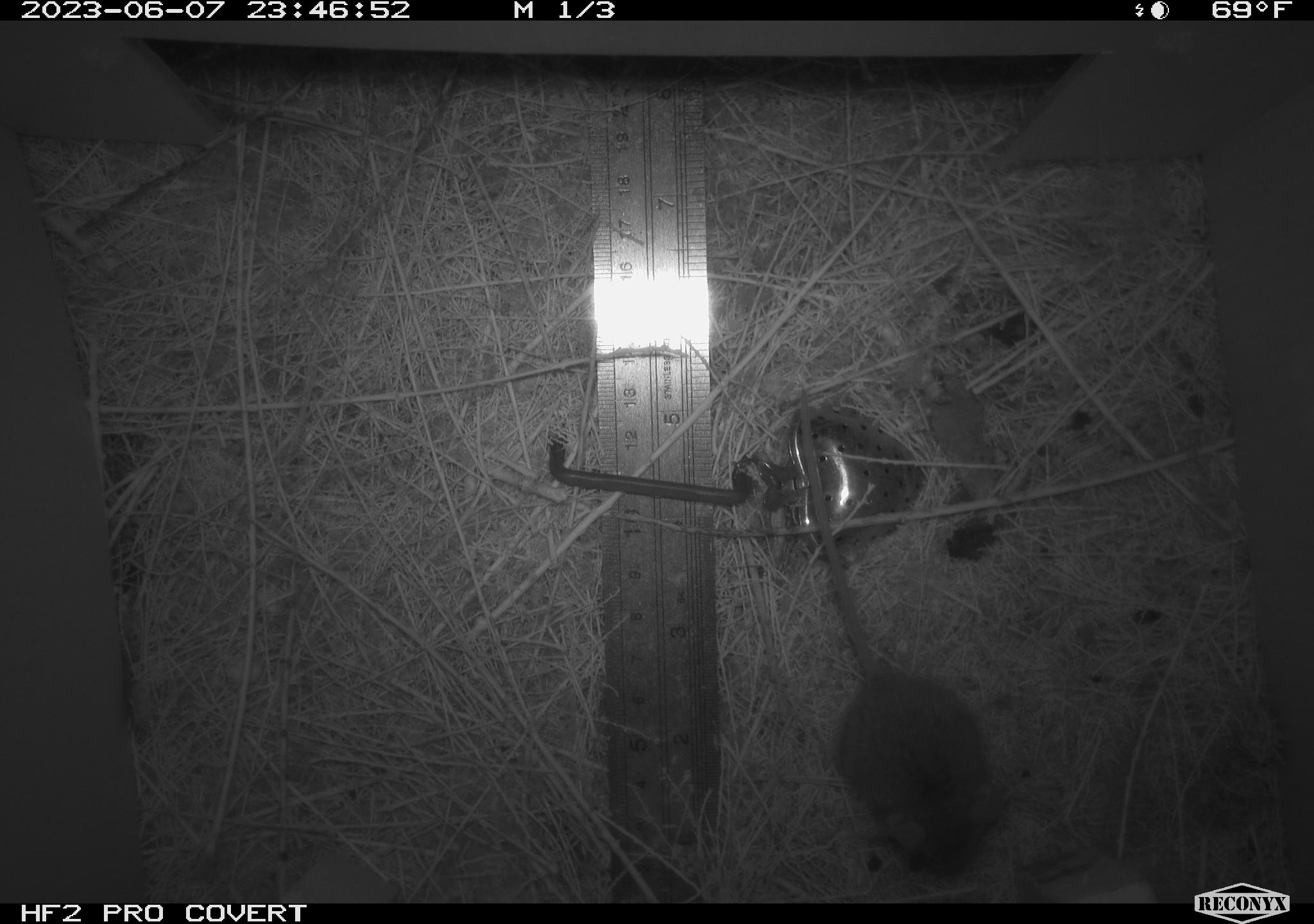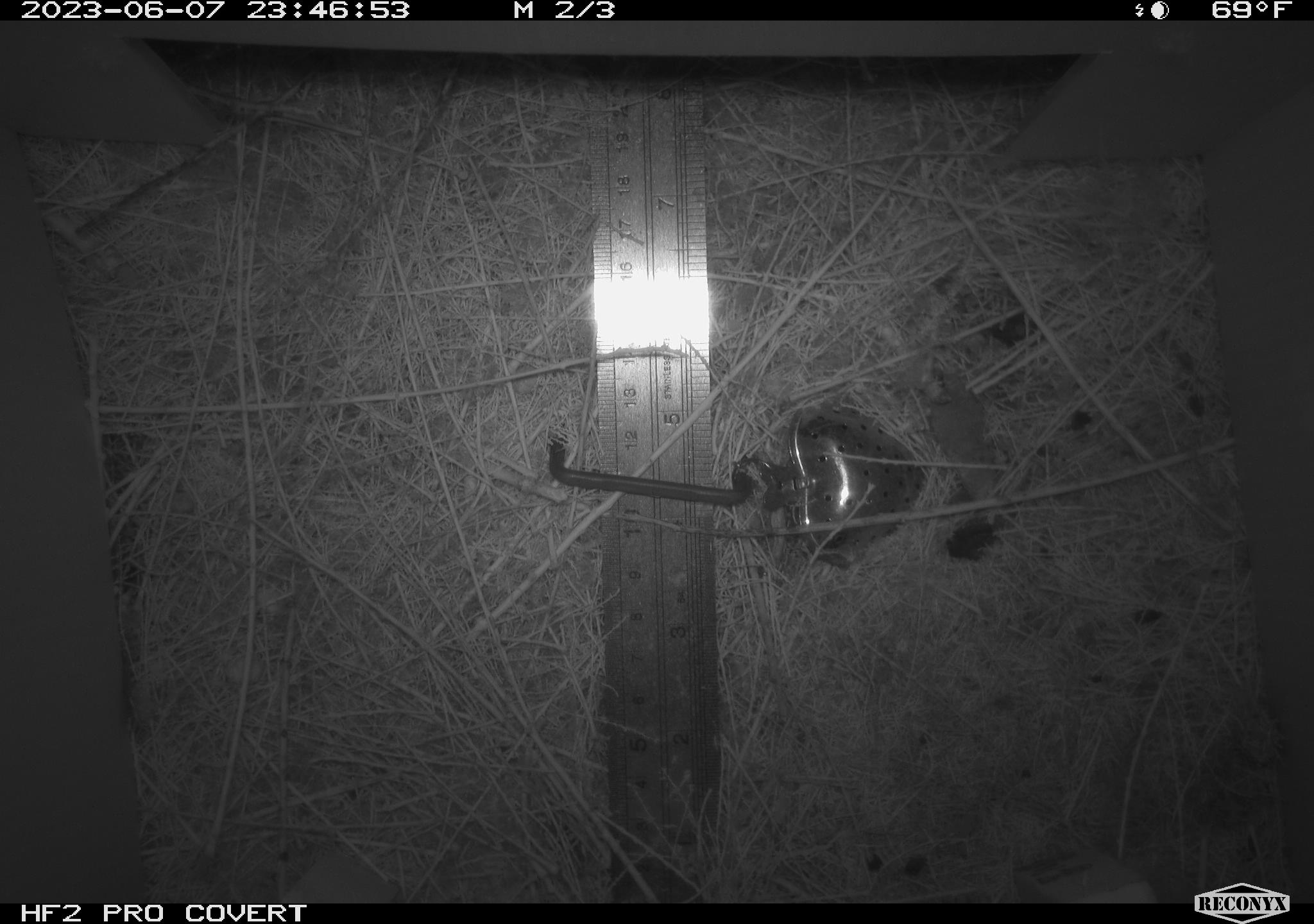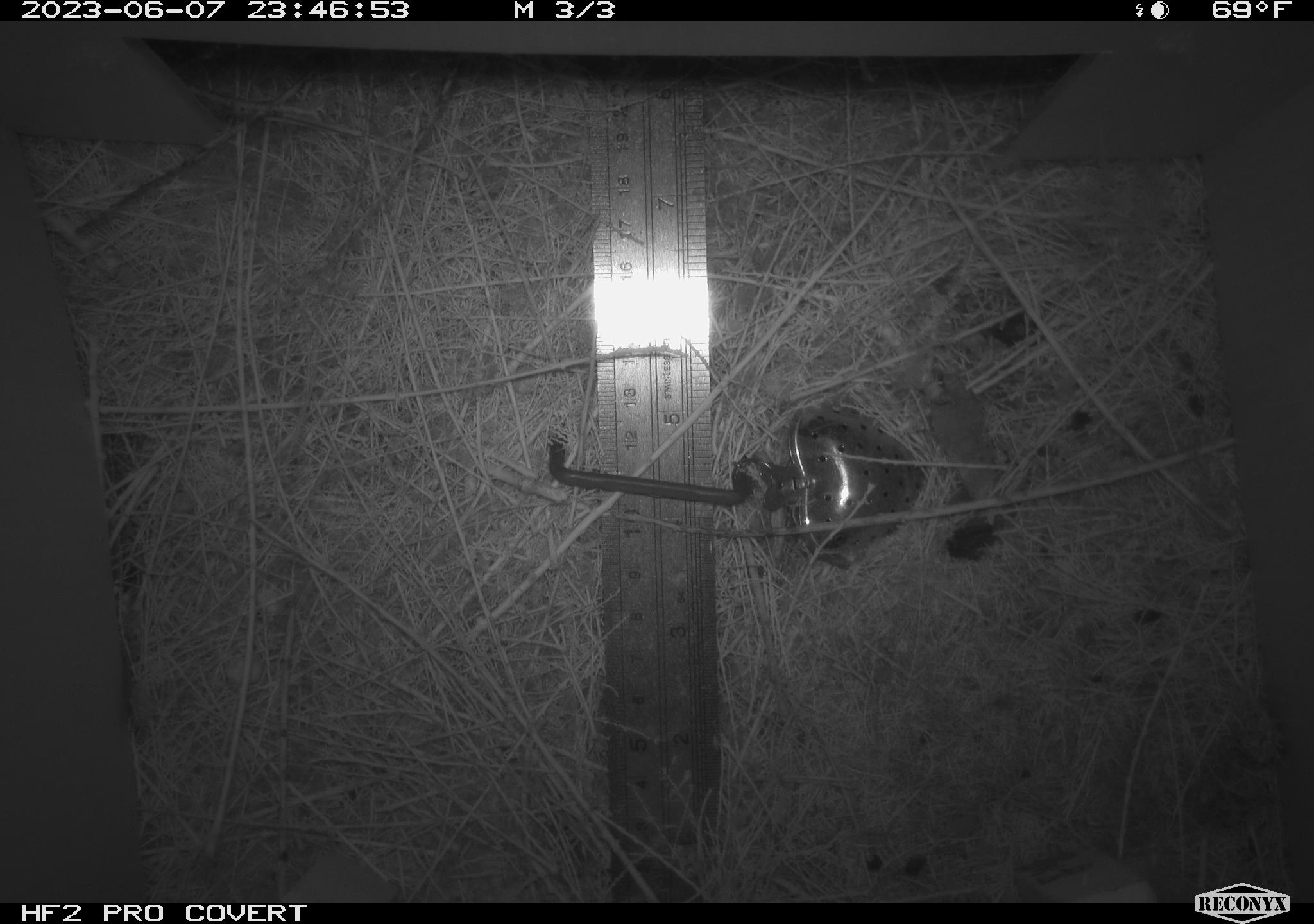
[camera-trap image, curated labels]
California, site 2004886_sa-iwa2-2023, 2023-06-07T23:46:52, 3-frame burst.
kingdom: Animalia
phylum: Chordata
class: Mammalia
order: Rodentia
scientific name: Rodentia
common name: mouse species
Mouse species (Rodentia).